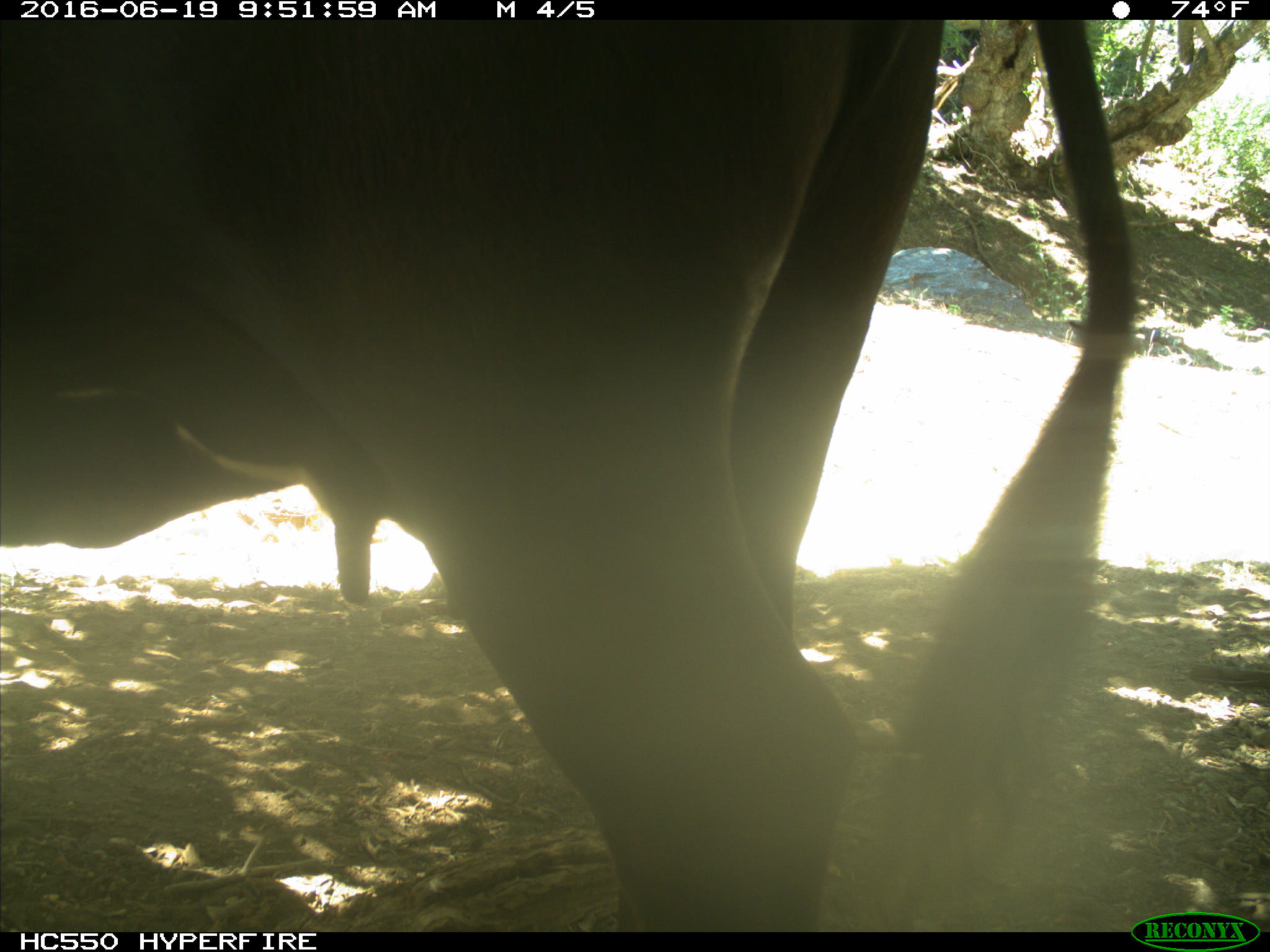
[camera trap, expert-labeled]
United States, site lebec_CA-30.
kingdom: Animalia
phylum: Chordata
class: Mammalia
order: Artiodactyla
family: Bovidae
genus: Bos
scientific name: Bos taurus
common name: domestic cow